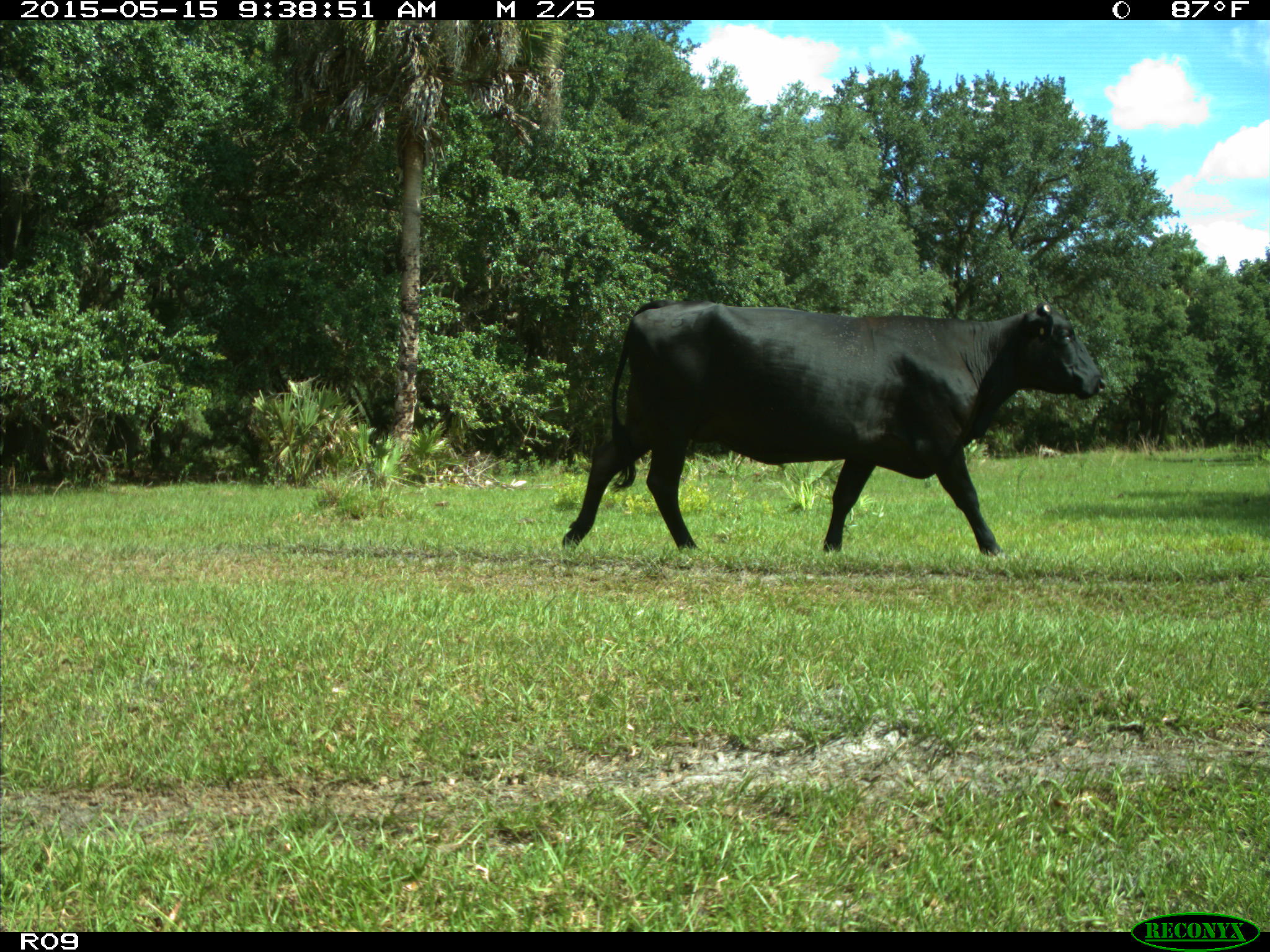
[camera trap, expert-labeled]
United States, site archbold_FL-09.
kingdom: Animalia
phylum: Chordata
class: Mammalia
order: Artiodactyla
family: Bovidae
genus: Bos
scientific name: Bos taurus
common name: domestic cow